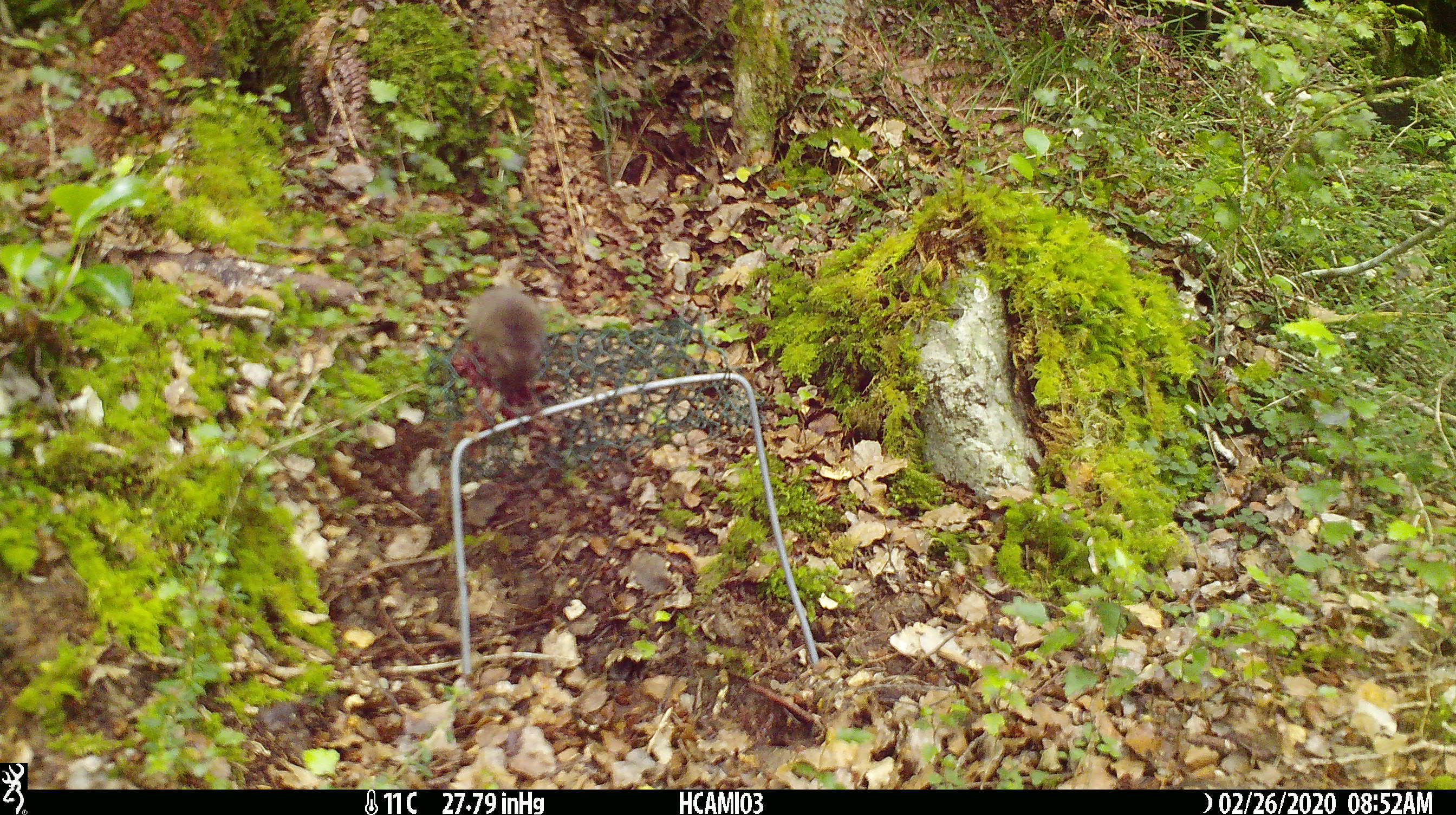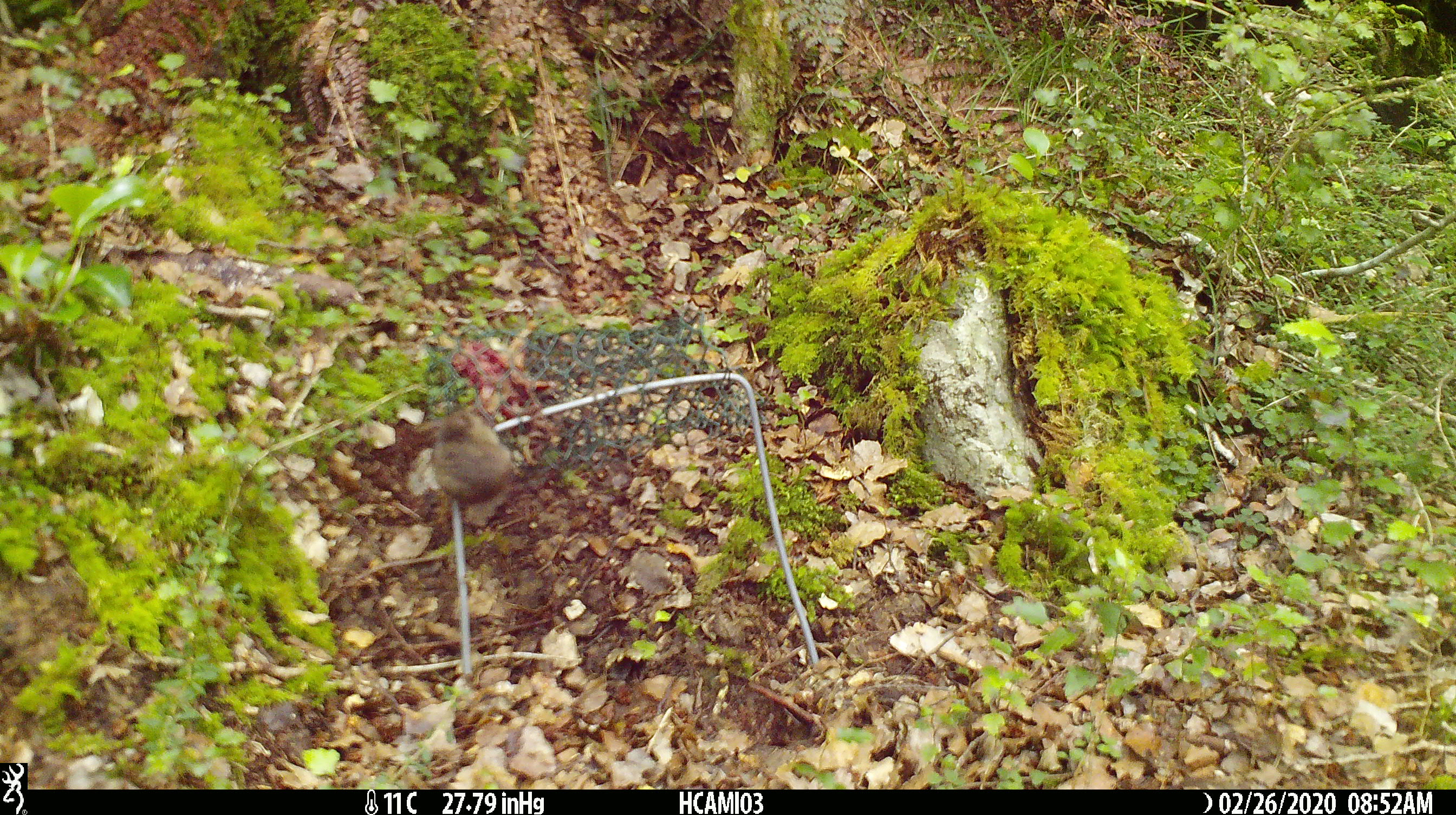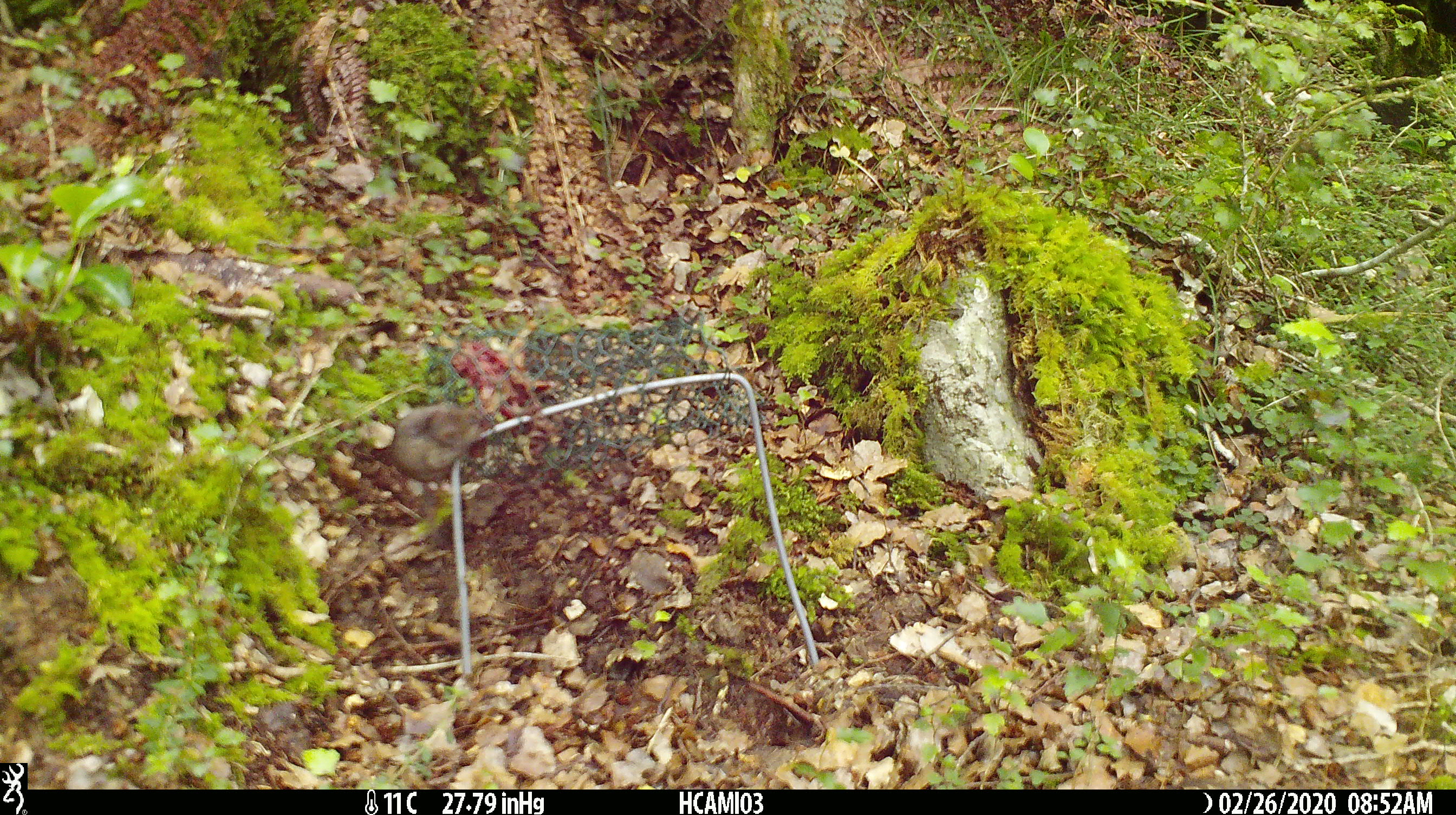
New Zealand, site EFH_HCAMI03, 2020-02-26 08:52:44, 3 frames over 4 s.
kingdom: Animalia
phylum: Chordata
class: Mammalia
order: Rodentia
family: Muridae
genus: Mus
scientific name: Mus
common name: mouse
Mouse (Mus).